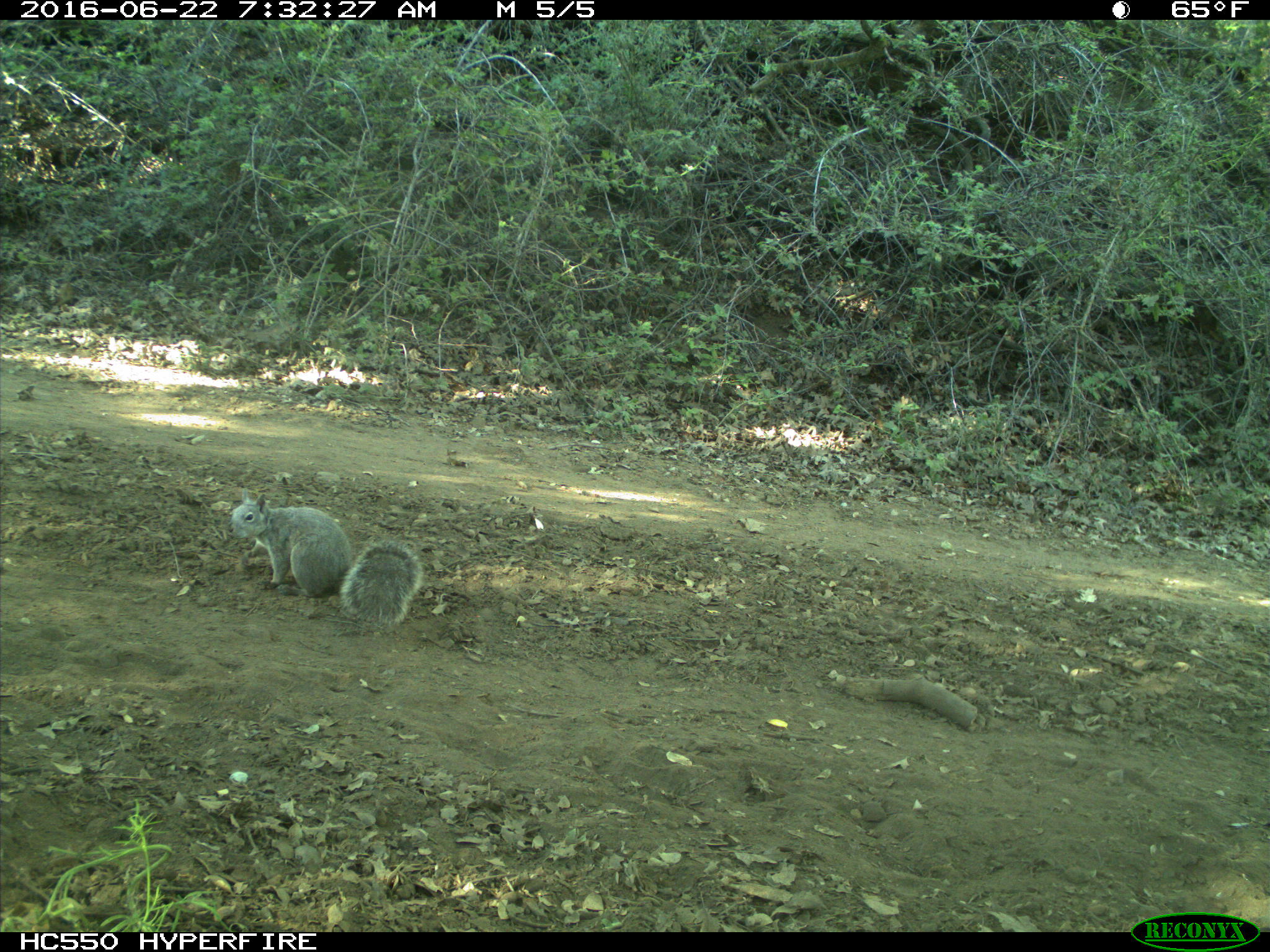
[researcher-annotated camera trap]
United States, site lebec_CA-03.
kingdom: Animalia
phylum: Chordata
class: Mammalia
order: Rodentia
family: Sciuridae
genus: Sciurus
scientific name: Sciurus carolinensis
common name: eastern gray squirrel